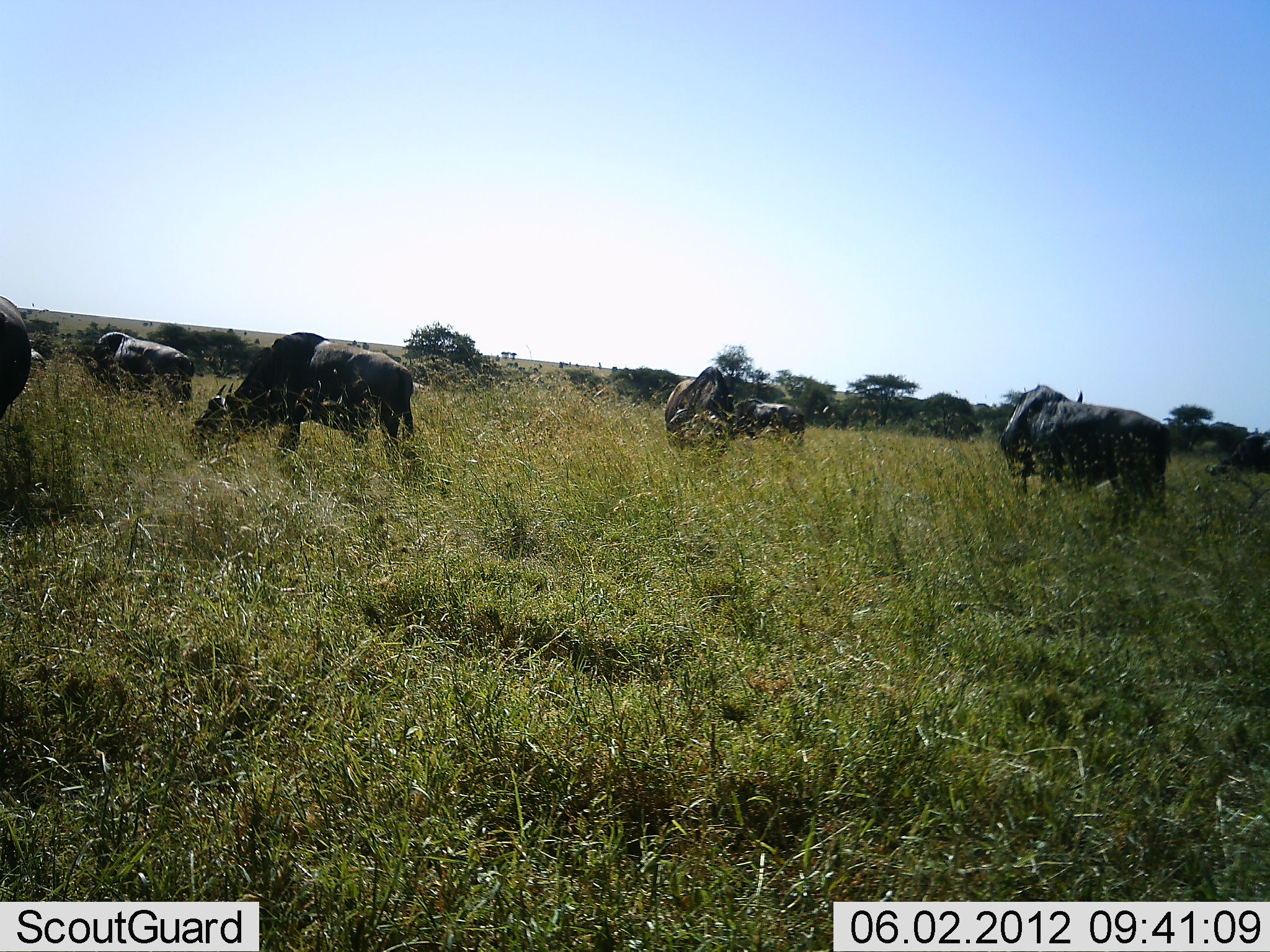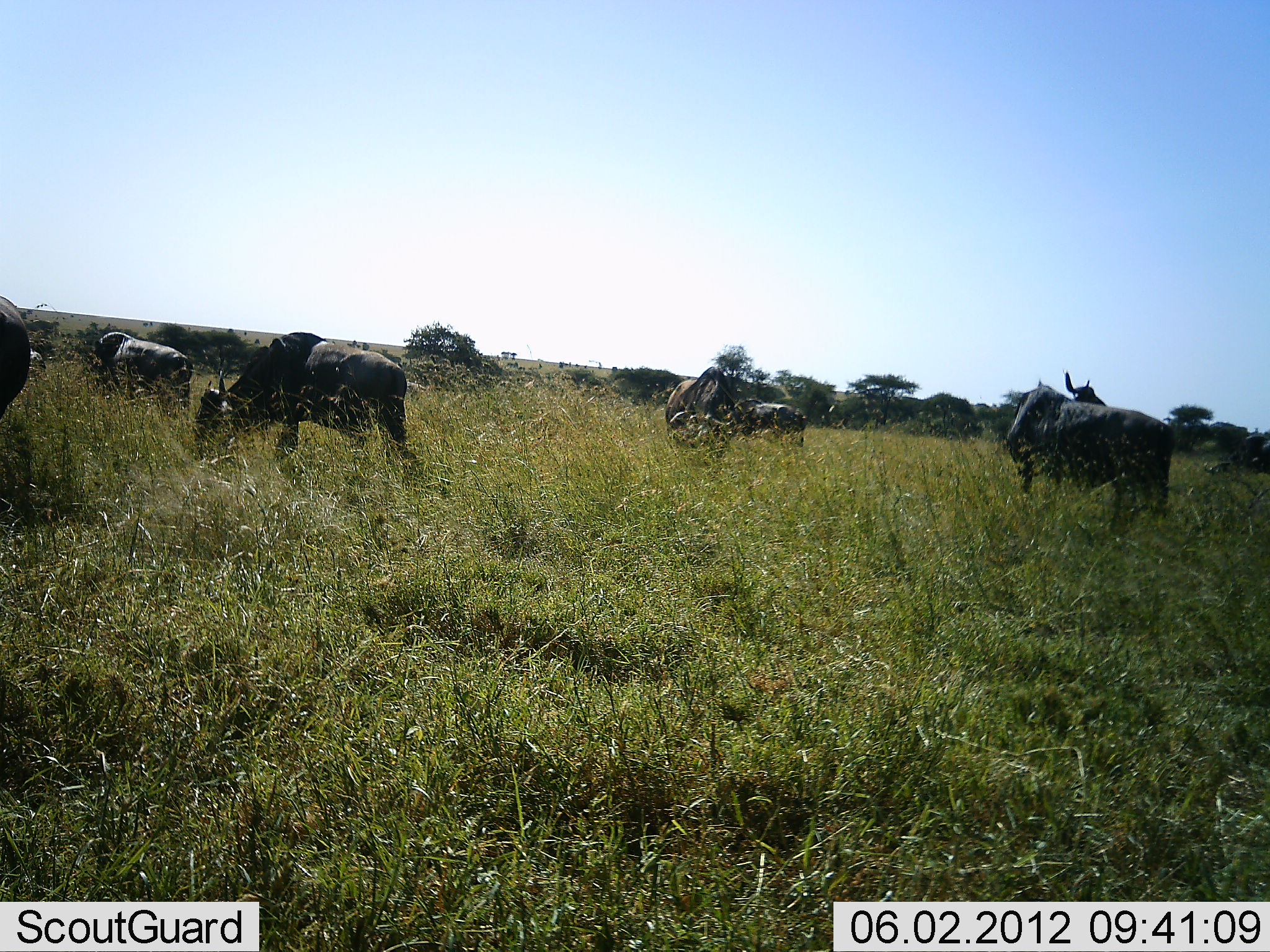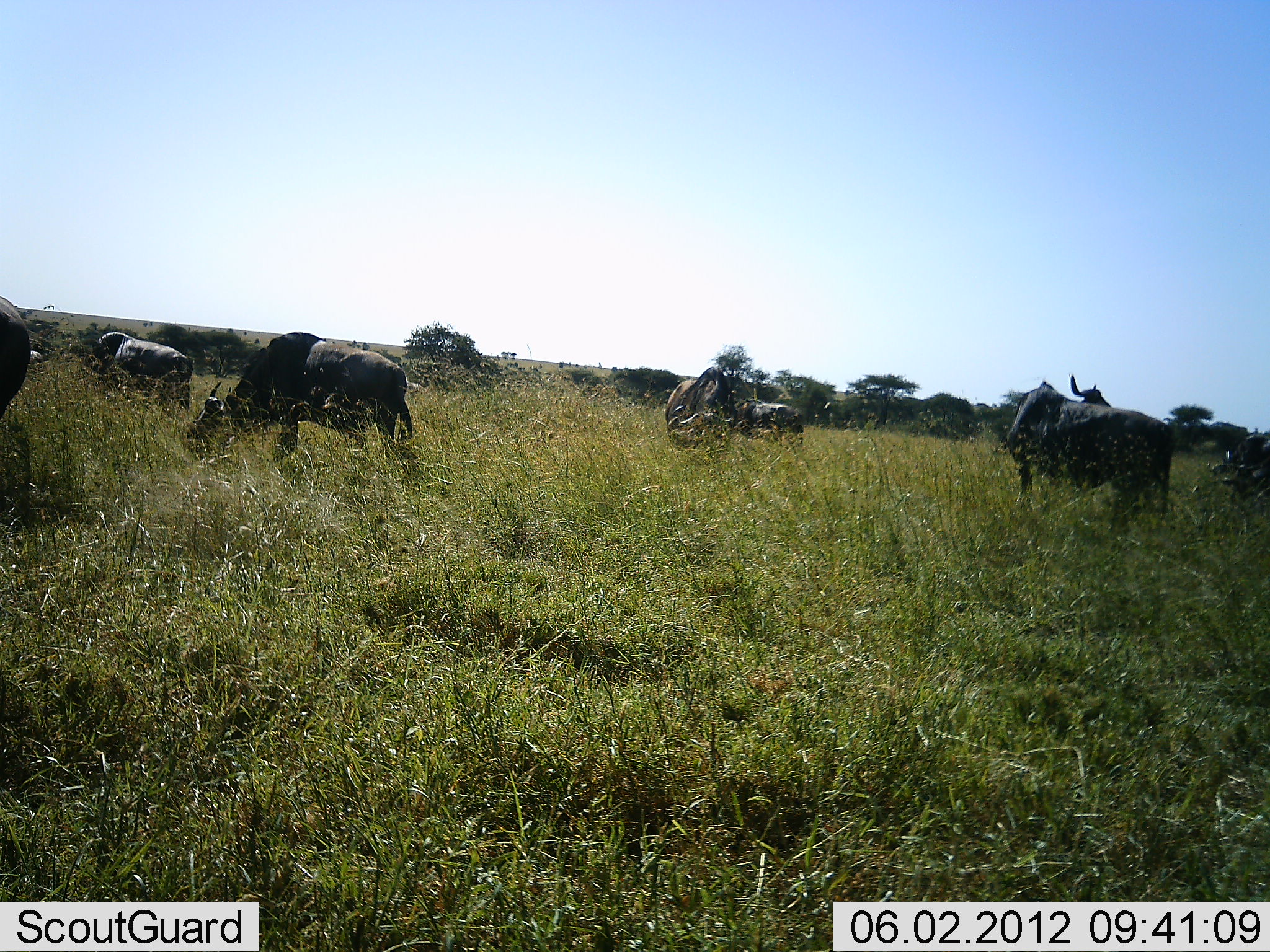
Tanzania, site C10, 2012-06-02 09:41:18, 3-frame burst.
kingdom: Animalia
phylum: Chordata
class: Mammalia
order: Artiodactyla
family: Bovidae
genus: Connochaetes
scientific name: Connochaetes taurinus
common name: blue wildebeest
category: wildebeest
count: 8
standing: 70%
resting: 0%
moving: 10%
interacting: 0%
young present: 20%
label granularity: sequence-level